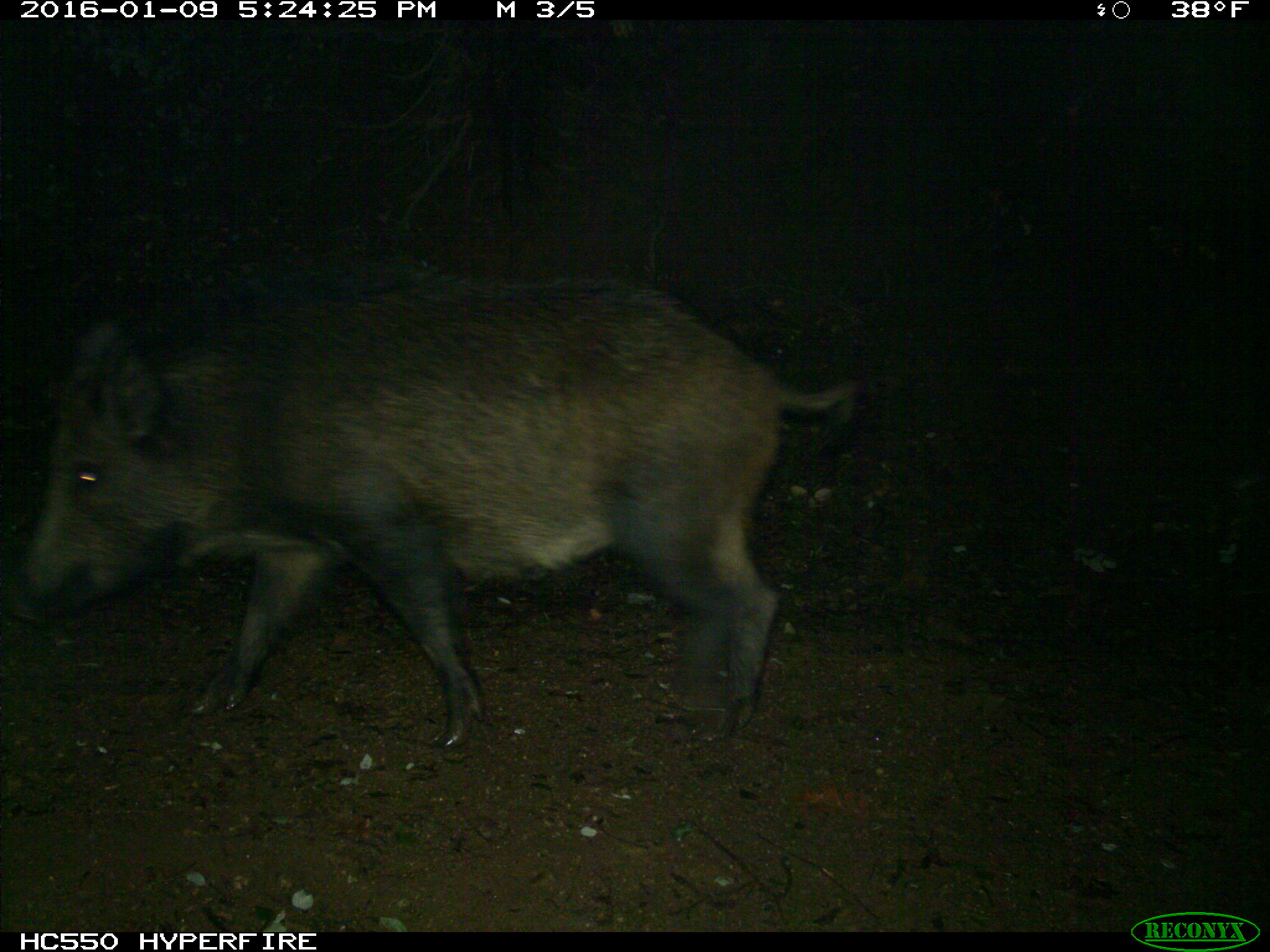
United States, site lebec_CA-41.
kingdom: Animalia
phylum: Chordata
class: Mammalia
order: Artiodactyla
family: Suidae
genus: Sus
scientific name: Sus scrofa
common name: wild boar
Sus scrofa (wild boar).